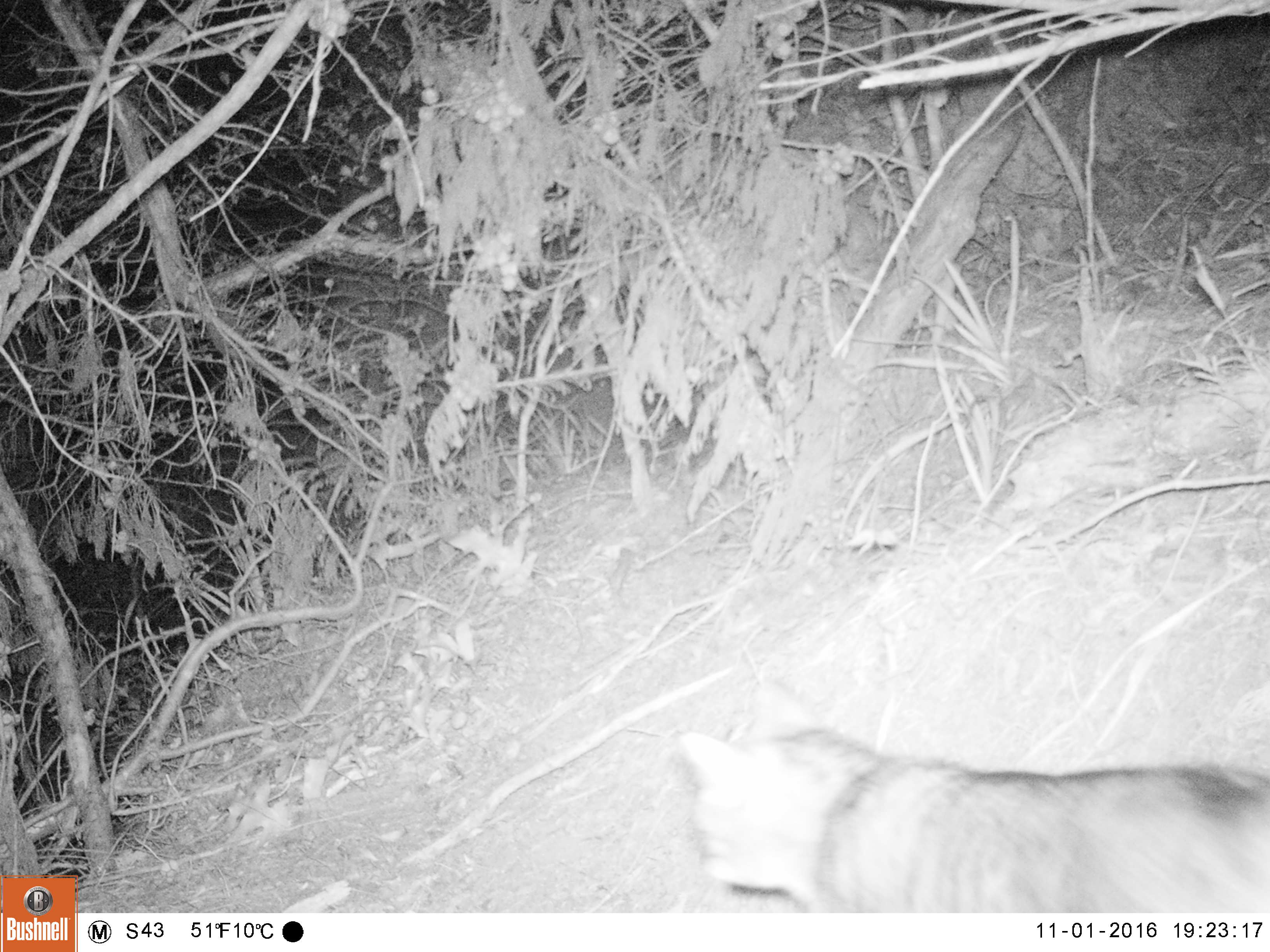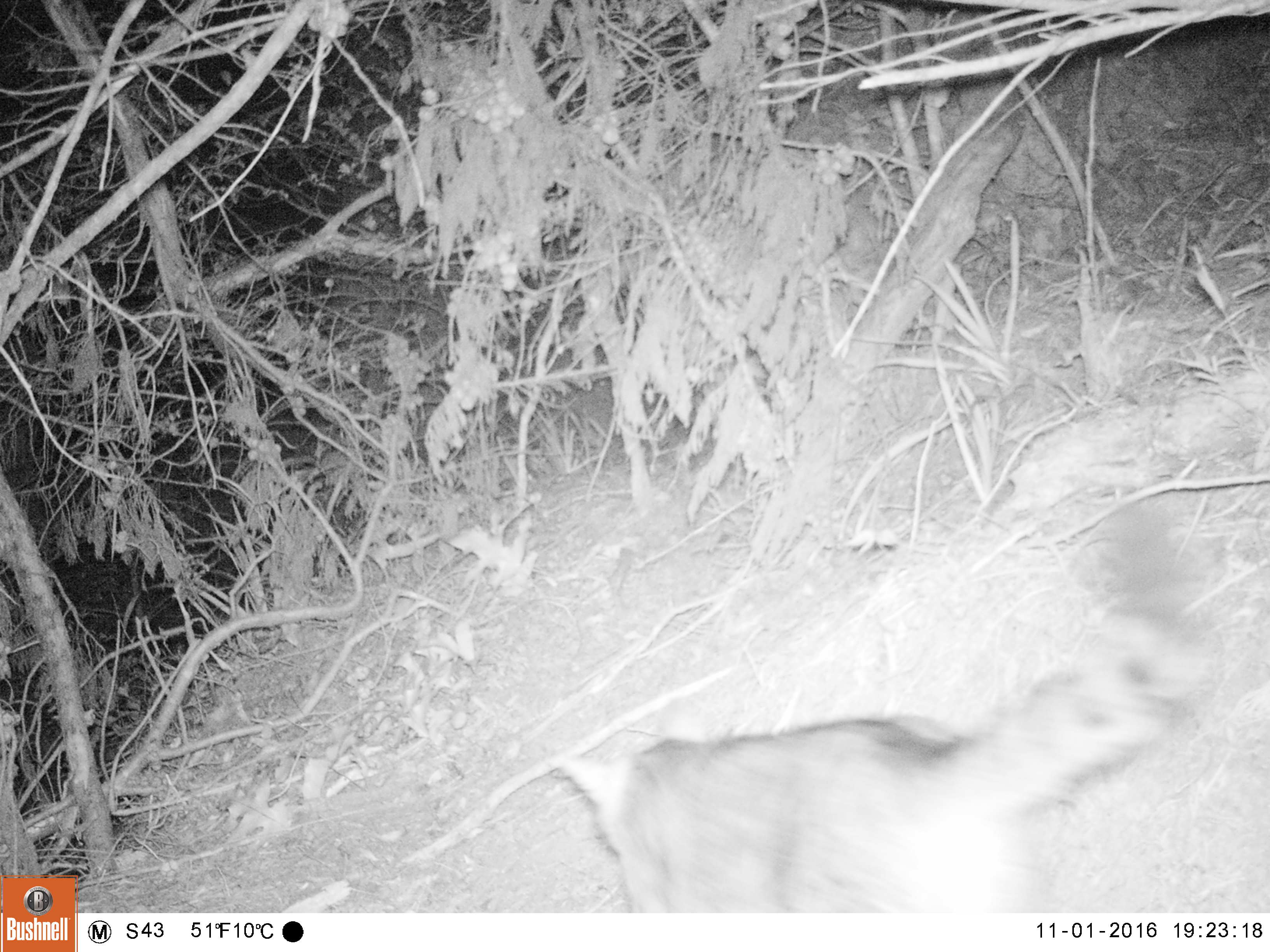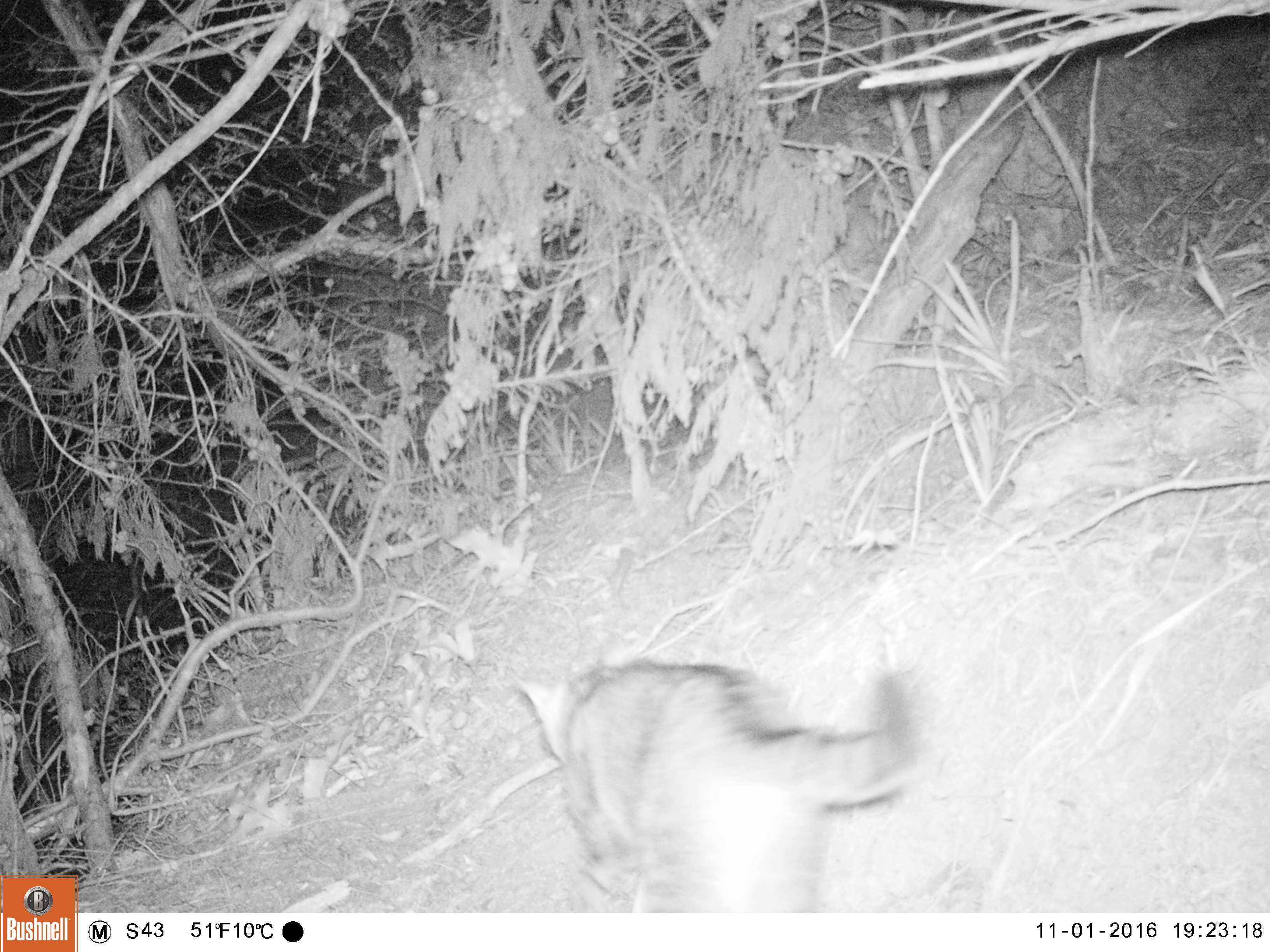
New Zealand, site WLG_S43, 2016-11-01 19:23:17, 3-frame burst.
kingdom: Animalia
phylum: Chordata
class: Mammalia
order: Carnivora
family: Felidae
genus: Felis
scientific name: Felis catus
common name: domestic cat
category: cat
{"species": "cat (domestic cat) (Felis catus)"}